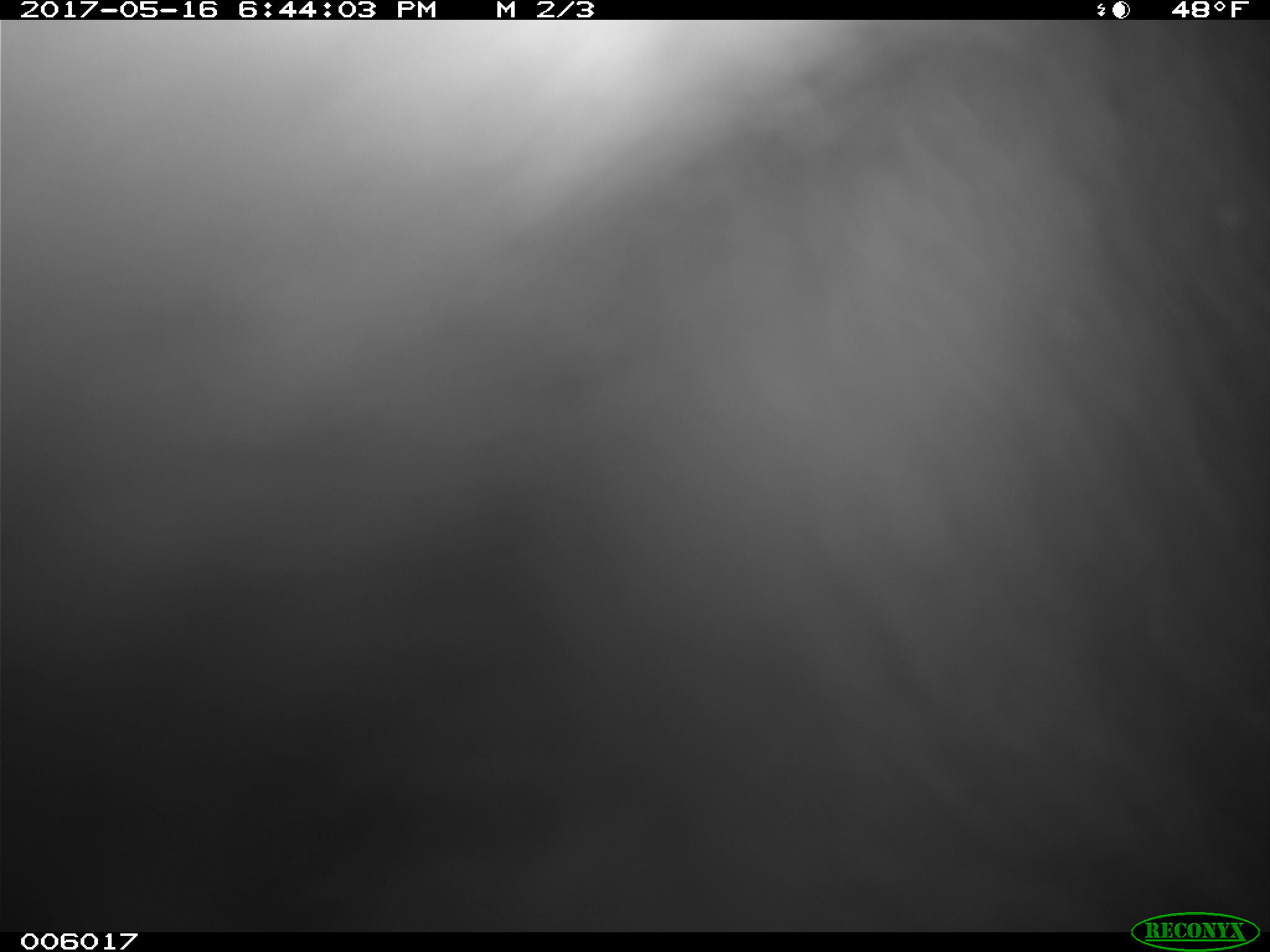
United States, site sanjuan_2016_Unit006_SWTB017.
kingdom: Animalia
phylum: Chordata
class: Mammalia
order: Carnivora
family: Ursidae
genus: Ursus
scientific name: Ursus americanus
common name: american black bear